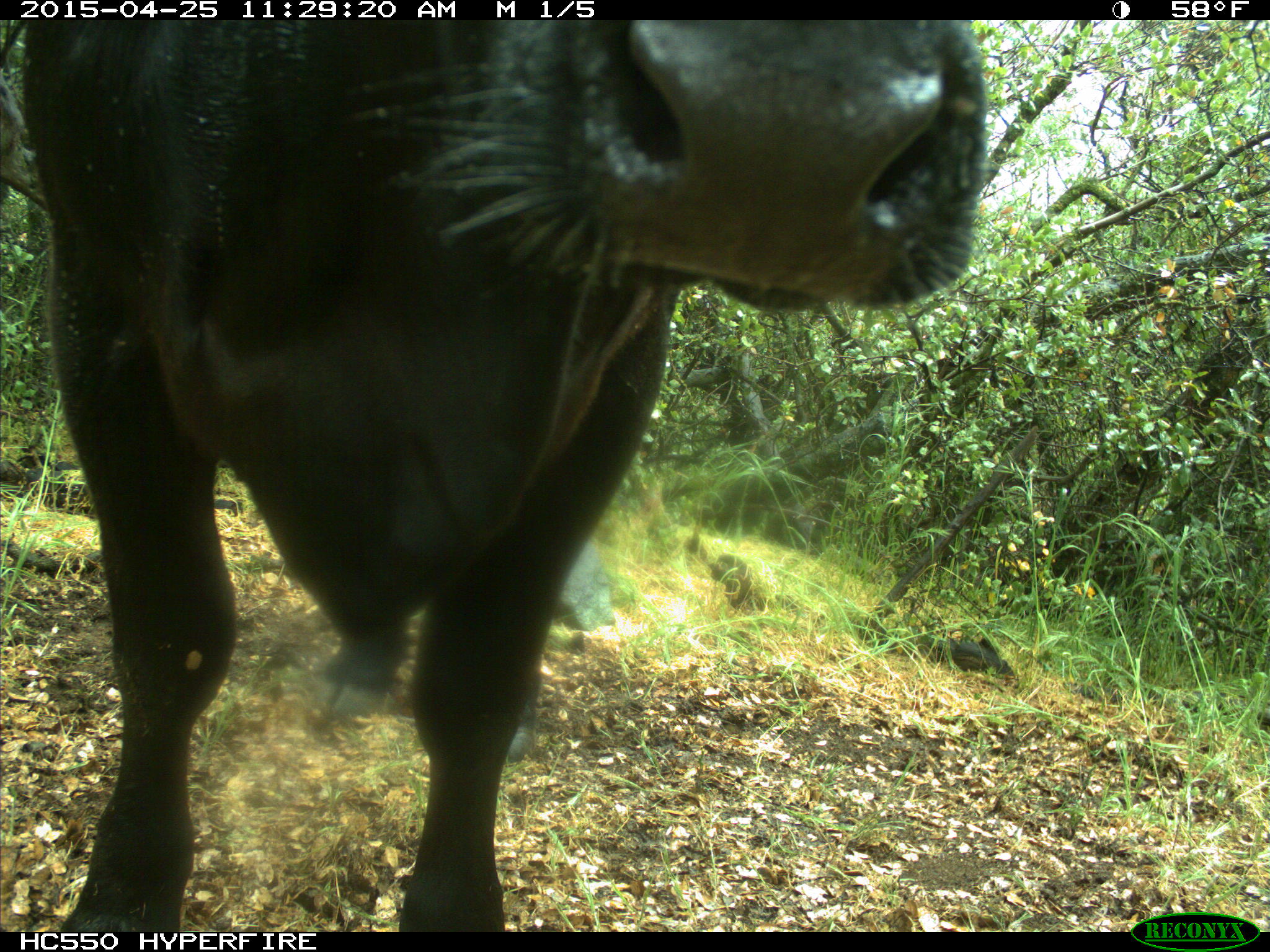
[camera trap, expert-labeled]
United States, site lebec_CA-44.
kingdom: Animalia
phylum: Chordata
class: Mammalia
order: Artiodactyla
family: Suidae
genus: Sus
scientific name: Sus scrofa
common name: wild boar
Sus scrofa (wild boar).